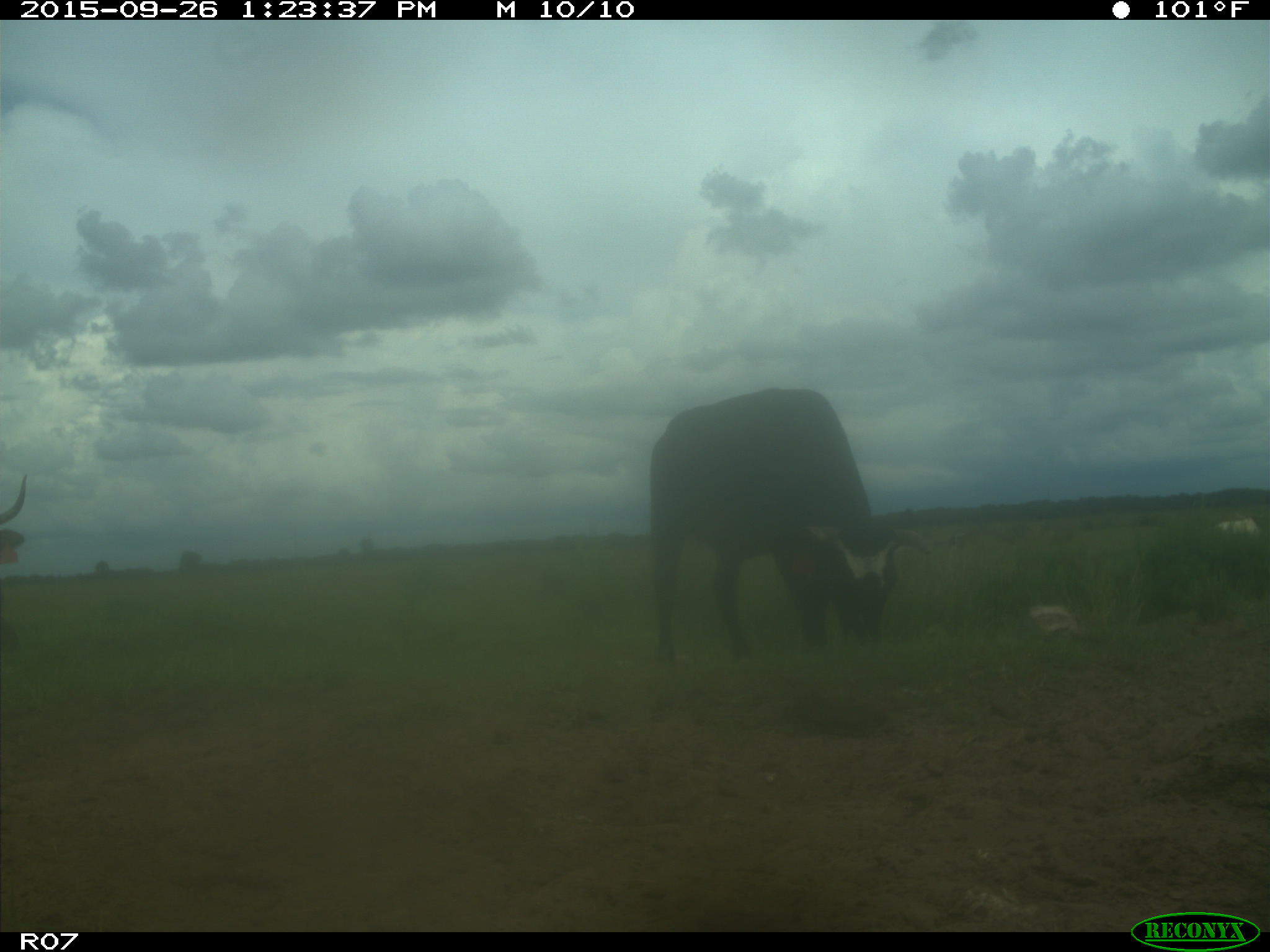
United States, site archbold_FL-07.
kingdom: Animalia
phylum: Chordata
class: Mammalia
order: Artiodactyla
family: Bovidae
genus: Bos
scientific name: Bos taurus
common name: domestic cow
Bos taurus (domestic cow).